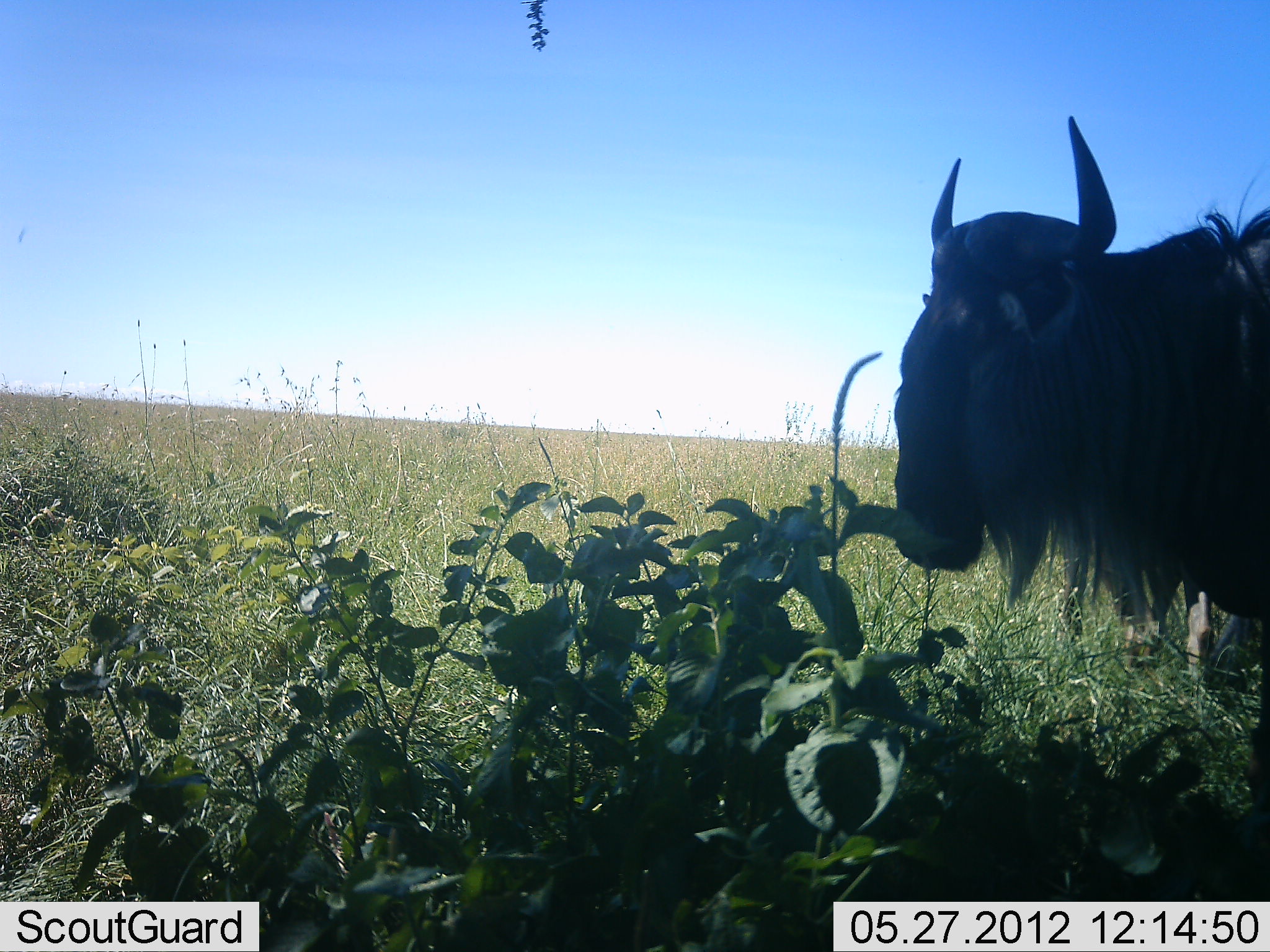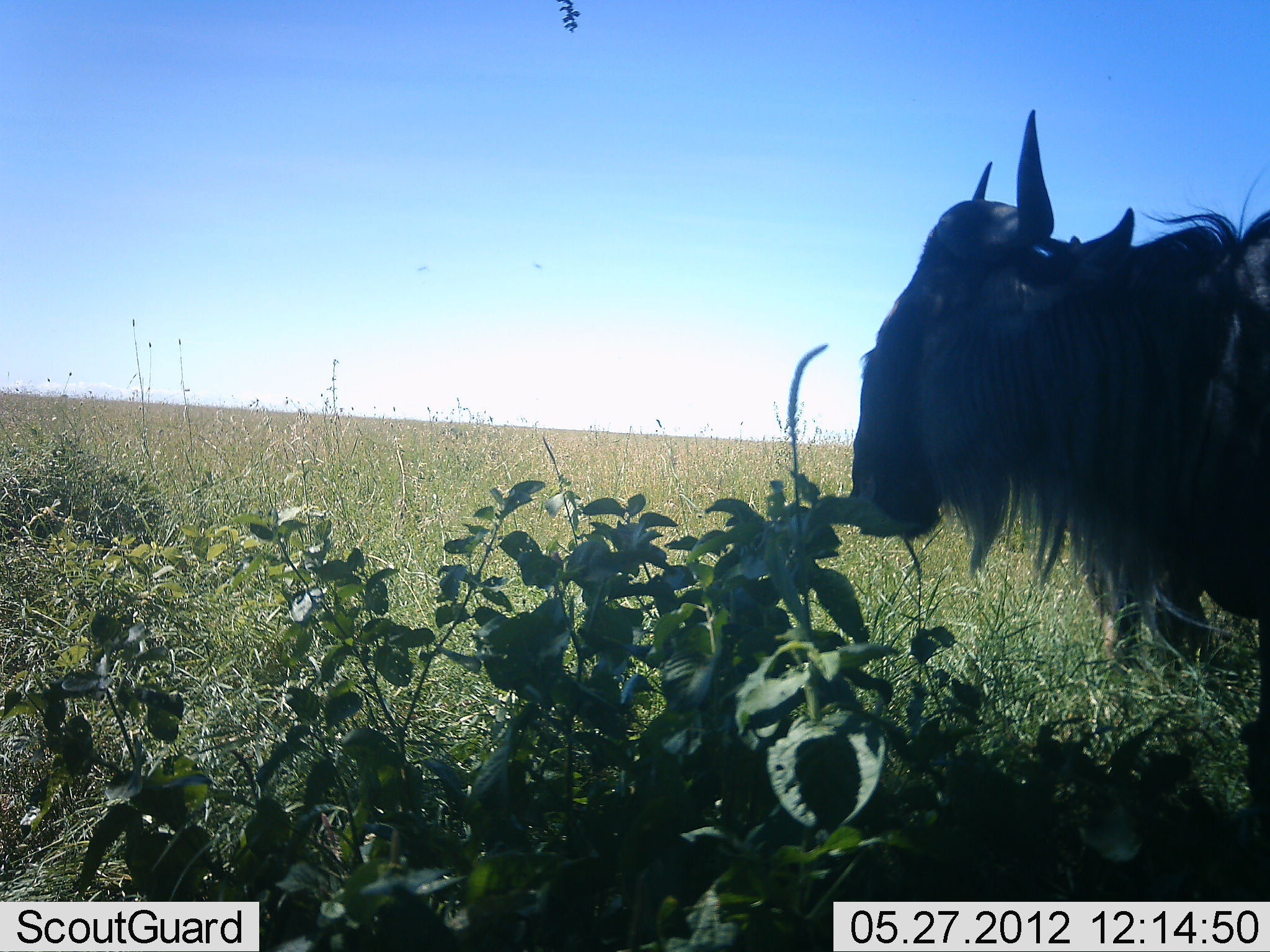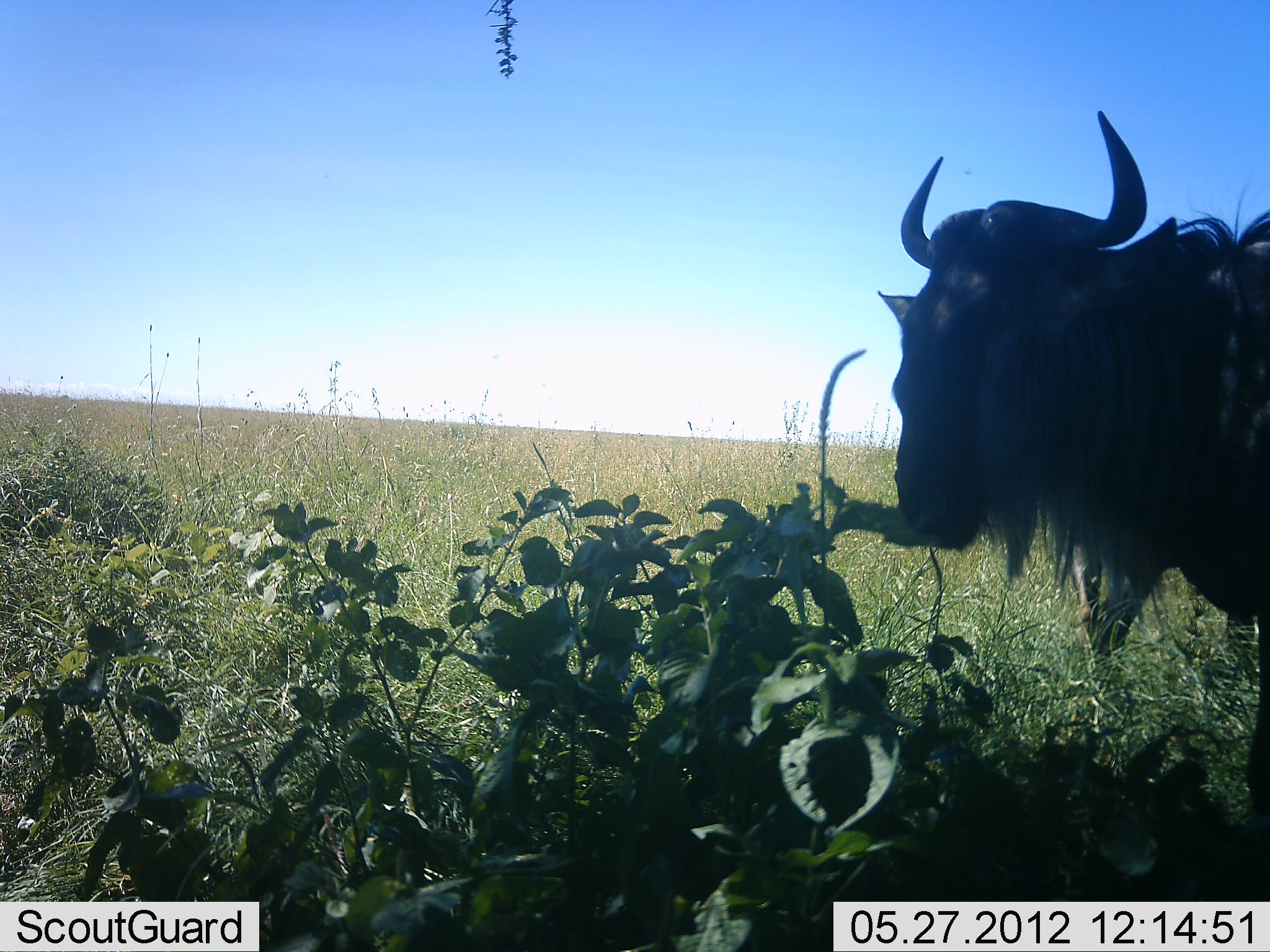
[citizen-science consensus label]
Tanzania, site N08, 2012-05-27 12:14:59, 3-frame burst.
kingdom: Animalia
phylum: Chordata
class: Mammalia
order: Artiodactyla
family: Bovidae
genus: Connochaetes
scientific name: Connochaetes taurinus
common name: blue wildebeest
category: wildebeest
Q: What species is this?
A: Wildebeest (blue wildebeest) (Connochaetes taurinus).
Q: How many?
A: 1.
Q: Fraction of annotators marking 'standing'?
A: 94%.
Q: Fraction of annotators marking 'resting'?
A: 0%.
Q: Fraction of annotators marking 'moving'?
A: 6%.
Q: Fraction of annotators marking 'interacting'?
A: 0%.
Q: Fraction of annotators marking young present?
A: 0%.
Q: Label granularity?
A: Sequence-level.